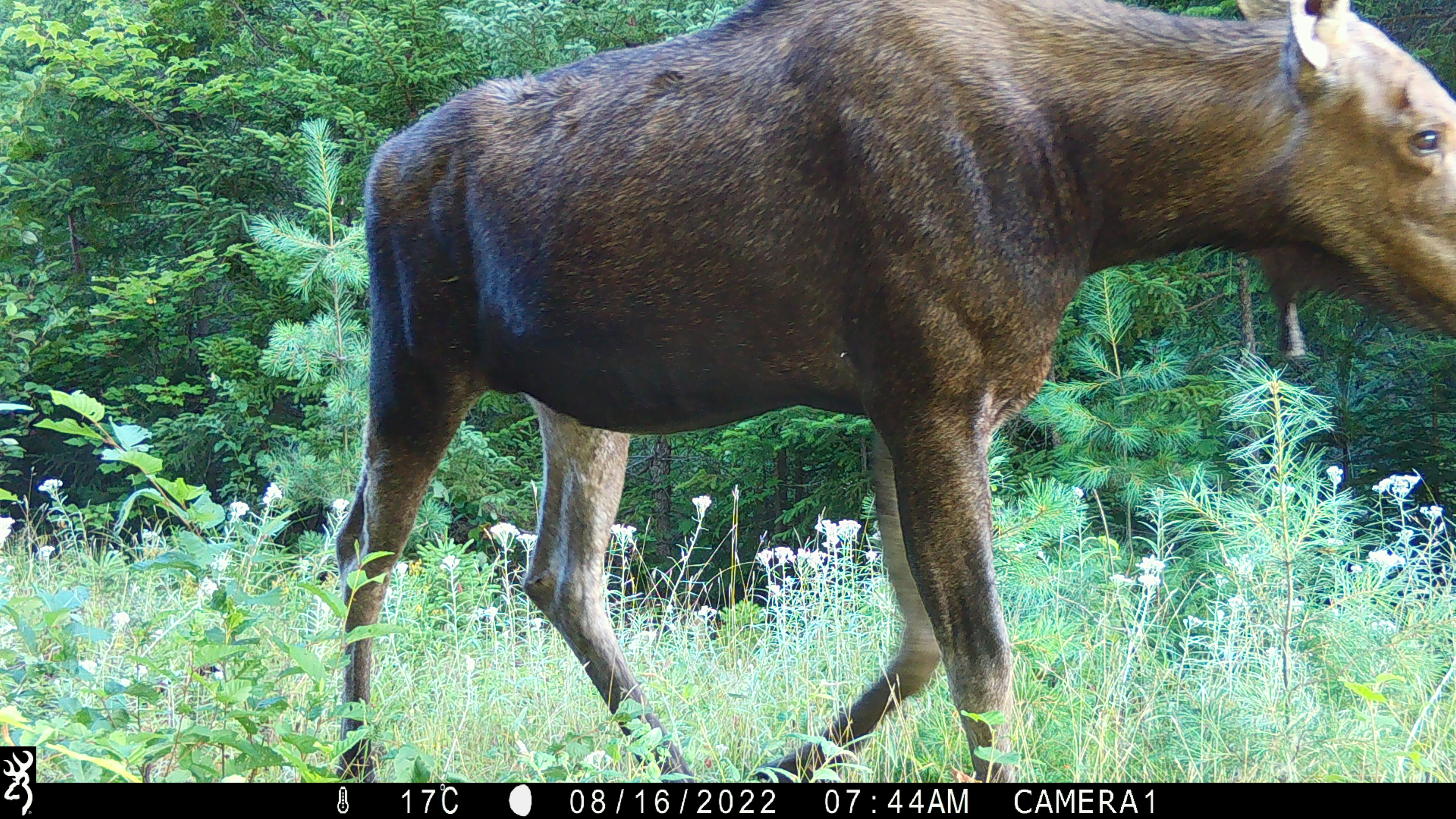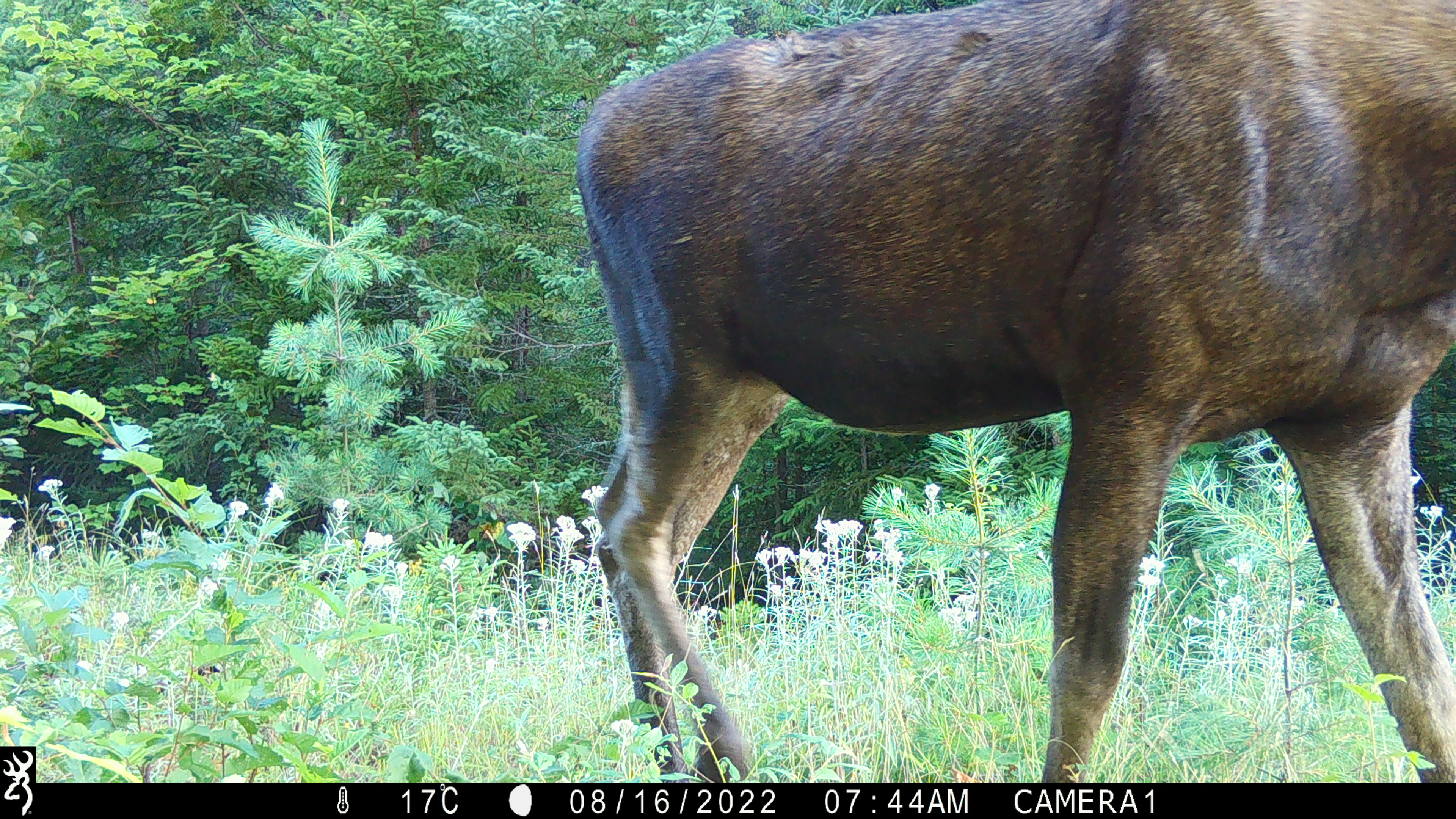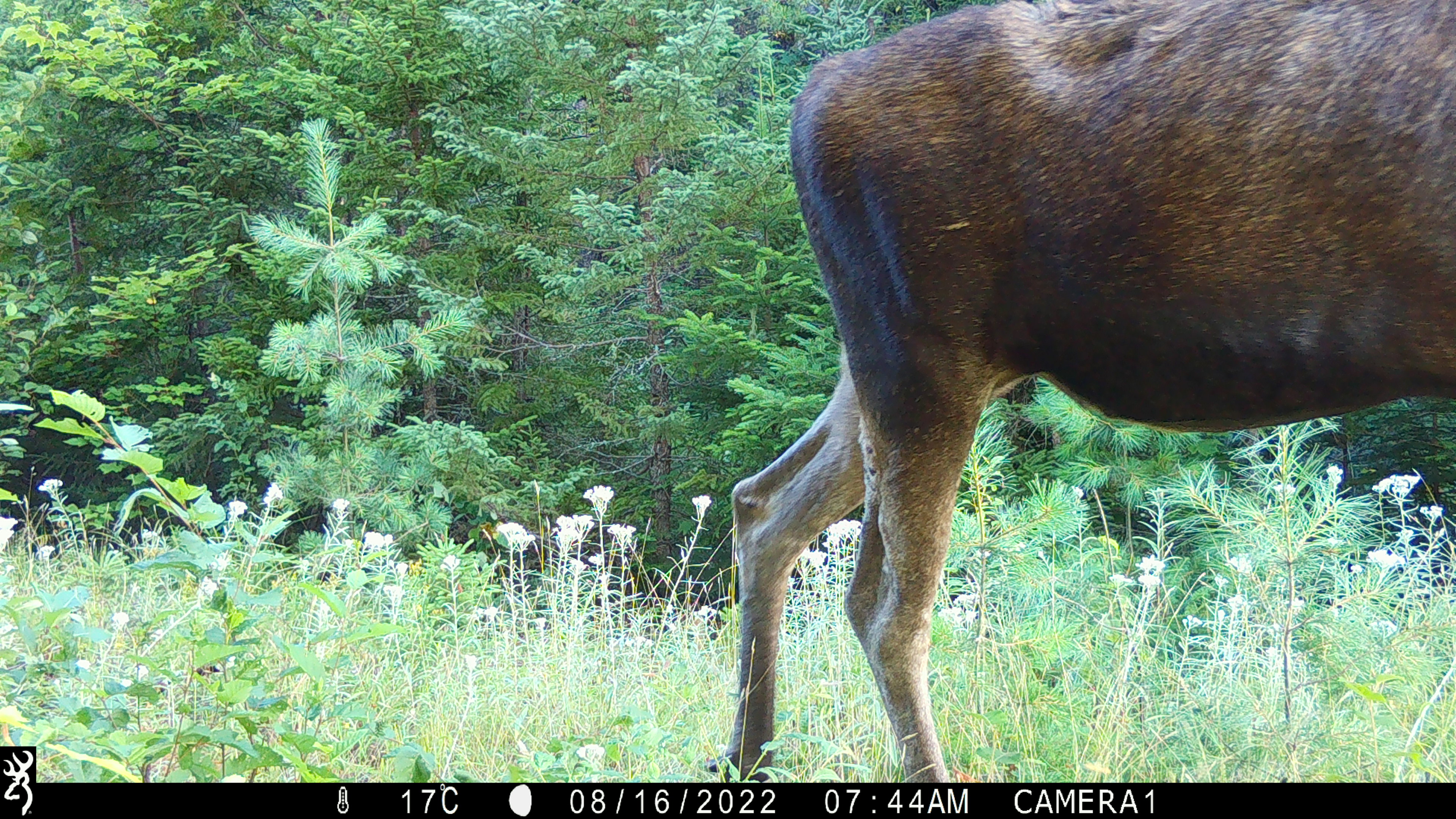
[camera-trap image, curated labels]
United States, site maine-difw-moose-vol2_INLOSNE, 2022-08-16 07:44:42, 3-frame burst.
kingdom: Animalia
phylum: Chordata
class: Mammalia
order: Artiodactyla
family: Cervidae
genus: Alces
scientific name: Alces alces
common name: moose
Moose (Alces alces).